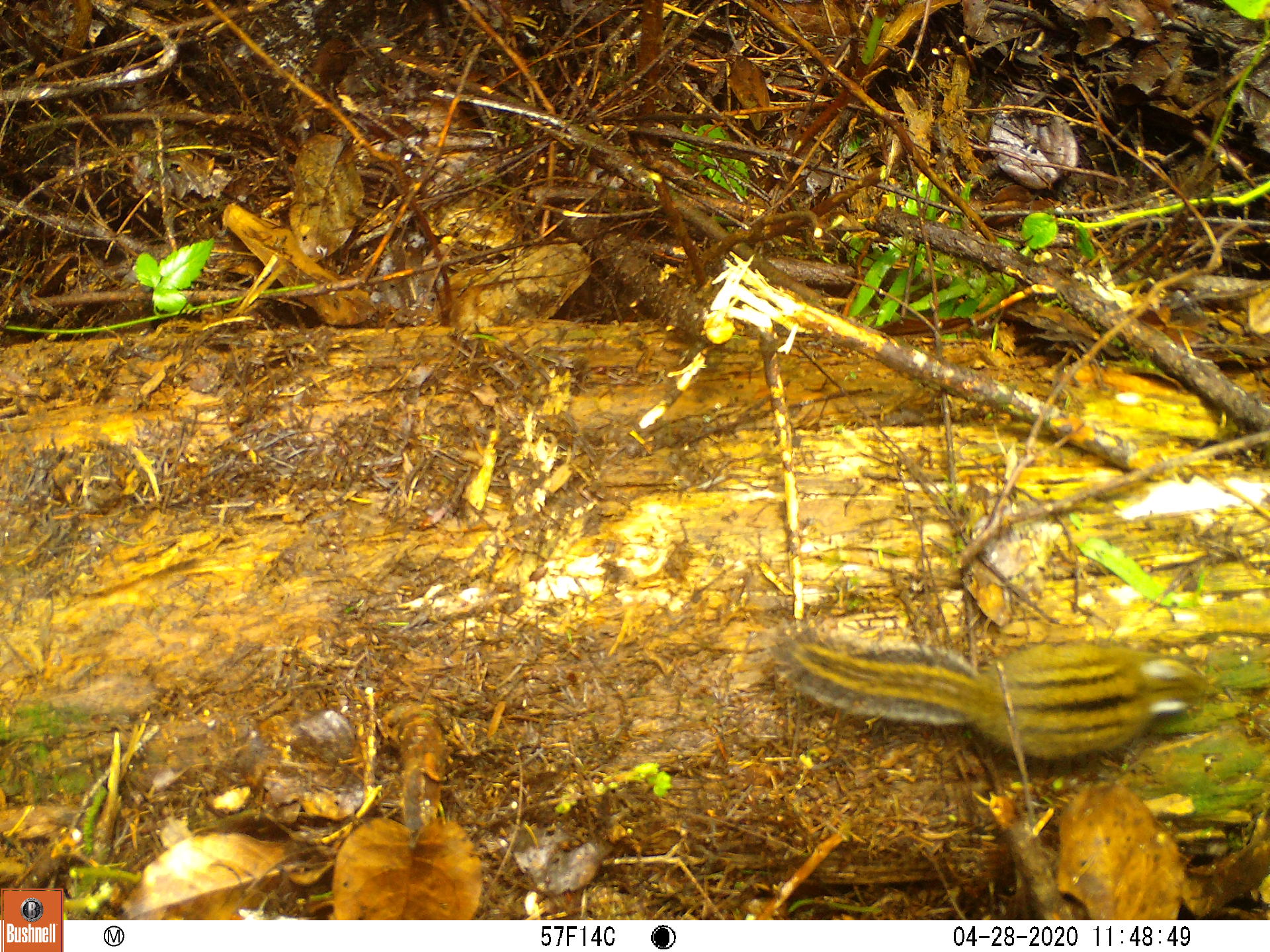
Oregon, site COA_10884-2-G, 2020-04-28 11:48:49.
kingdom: Animalia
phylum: Chordata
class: Mammalia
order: Rodentia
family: Sciuridae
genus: Neotamias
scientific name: Neotamias townsendii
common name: townsend's chipmunk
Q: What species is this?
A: Townsend's chipmunk (Neotamias townsendii).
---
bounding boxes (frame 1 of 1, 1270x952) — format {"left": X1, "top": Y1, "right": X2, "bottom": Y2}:
townsend's chipmunk: {"left": 763, "top": 622, "right": 1220, "bottom": 776}